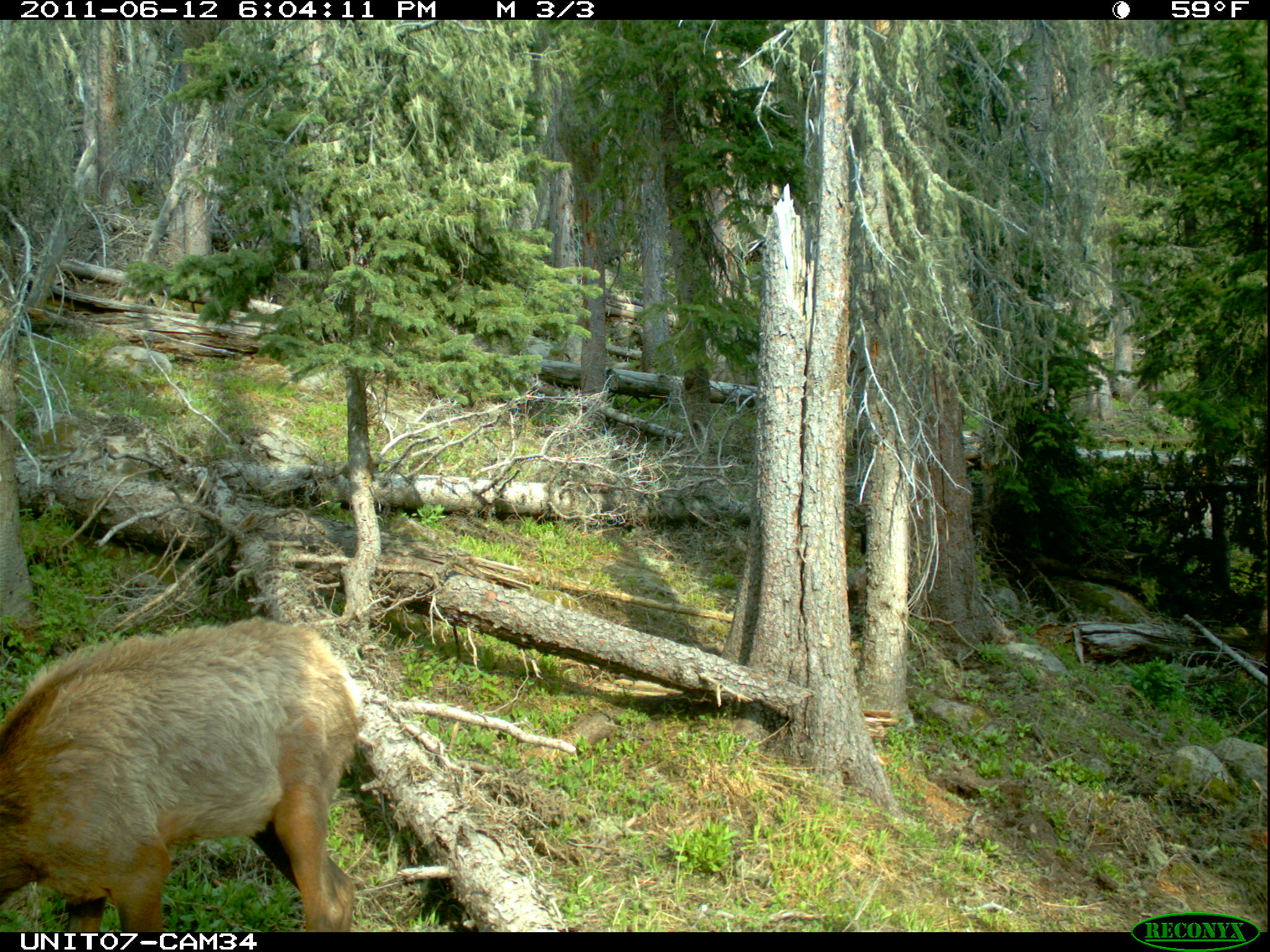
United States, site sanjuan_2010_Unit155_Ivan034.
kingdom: Animalia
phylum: Chordata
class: Mammalia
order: Artiodactyla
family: Cervidae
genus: Cervus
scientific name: Cervus elaphus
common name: red deer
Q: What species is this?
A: Cervus elaphus (red deer).